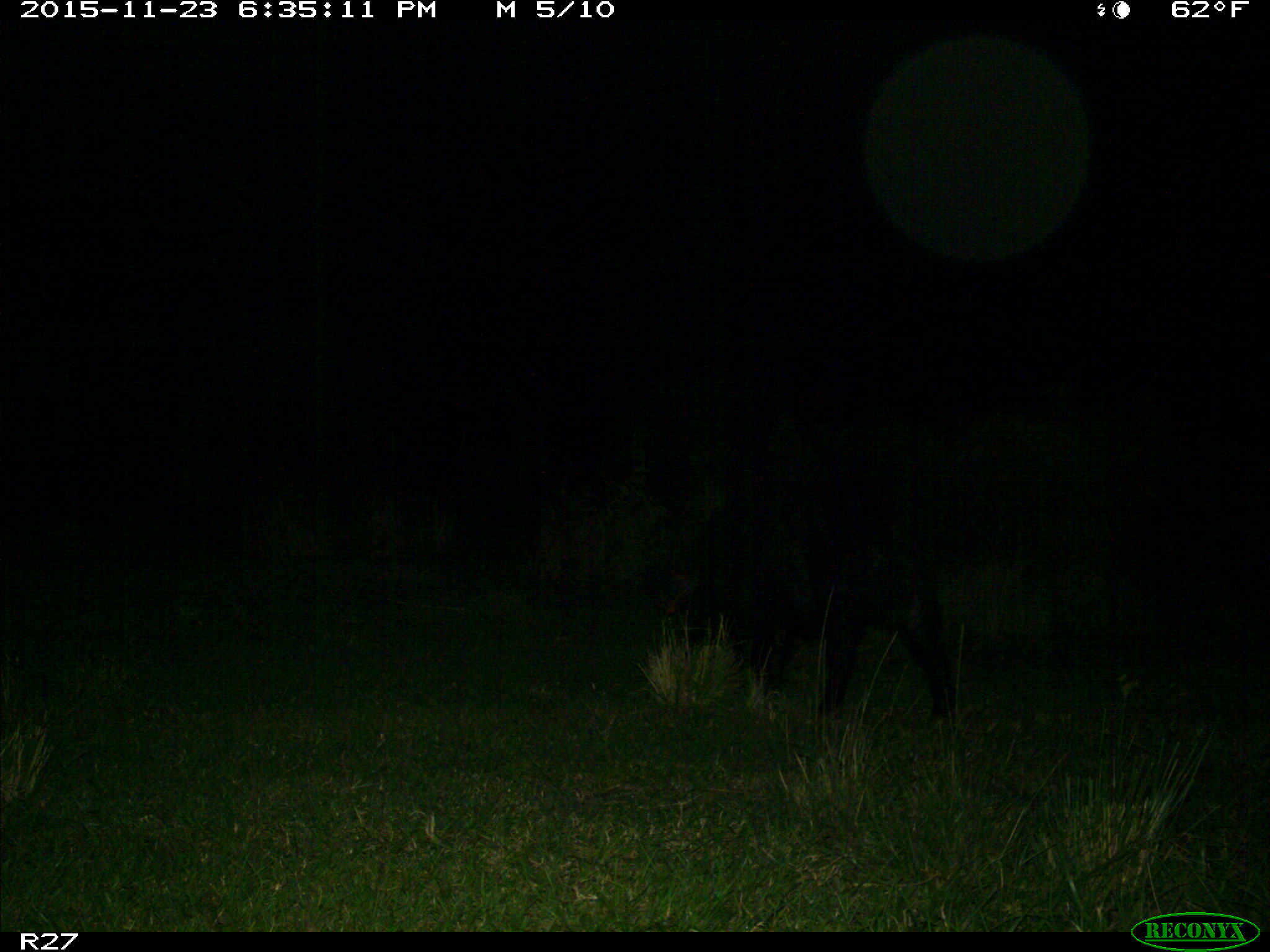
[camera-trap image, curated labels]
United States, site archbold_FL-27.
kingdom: Animalia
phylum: Chordata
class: Mammalia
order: Artiodactyla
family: Suidae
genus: Sus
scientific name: Sus scrofa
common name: wild boar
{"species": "Sus scrofa (wild boar)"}